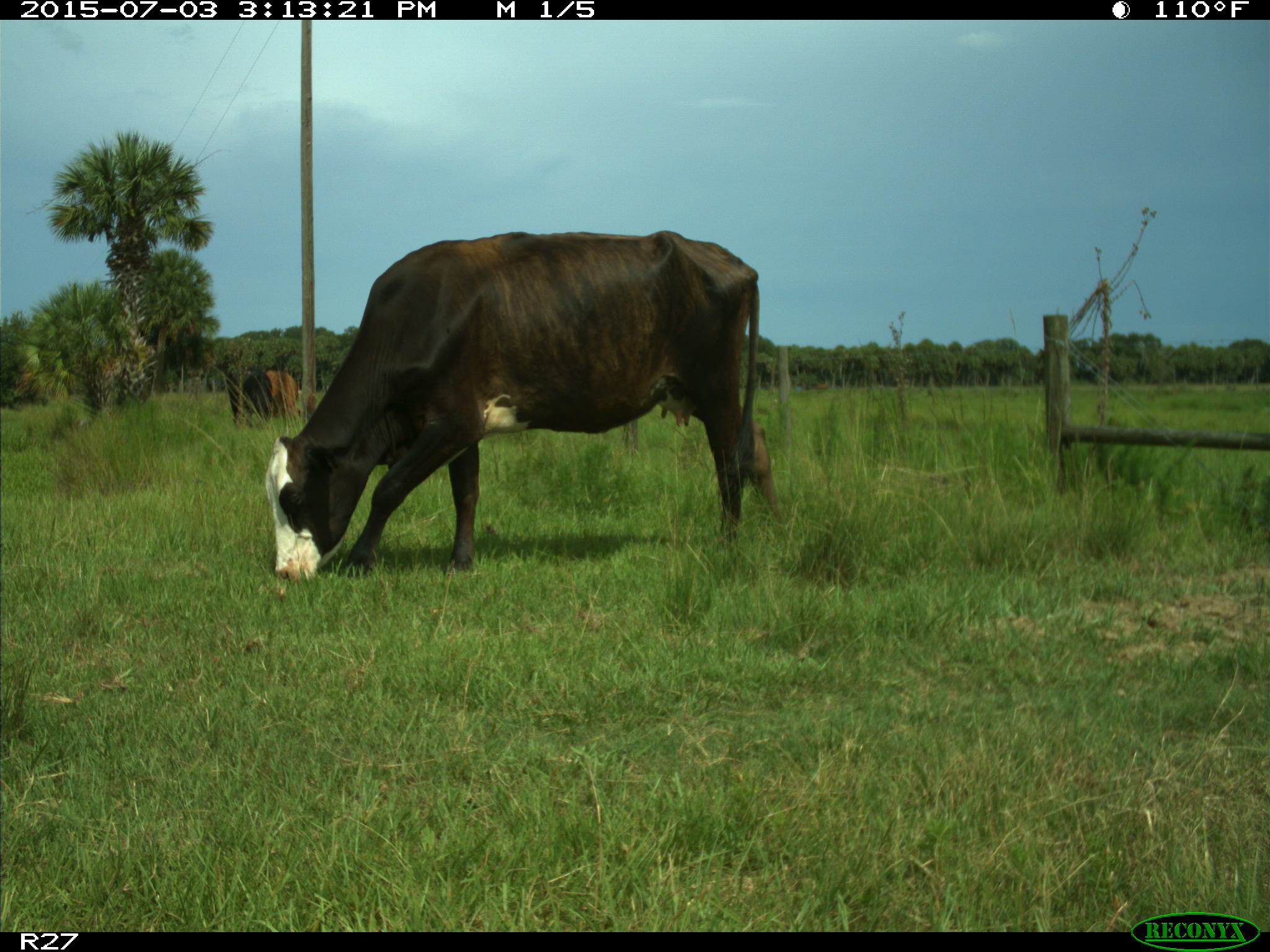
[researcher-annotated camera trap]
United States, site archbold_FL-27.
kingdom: Animalia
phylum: Chordata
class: Mammalia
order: Artiodactyla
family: Bovidae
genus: Bos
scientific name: Bos taurus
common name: domestic cow